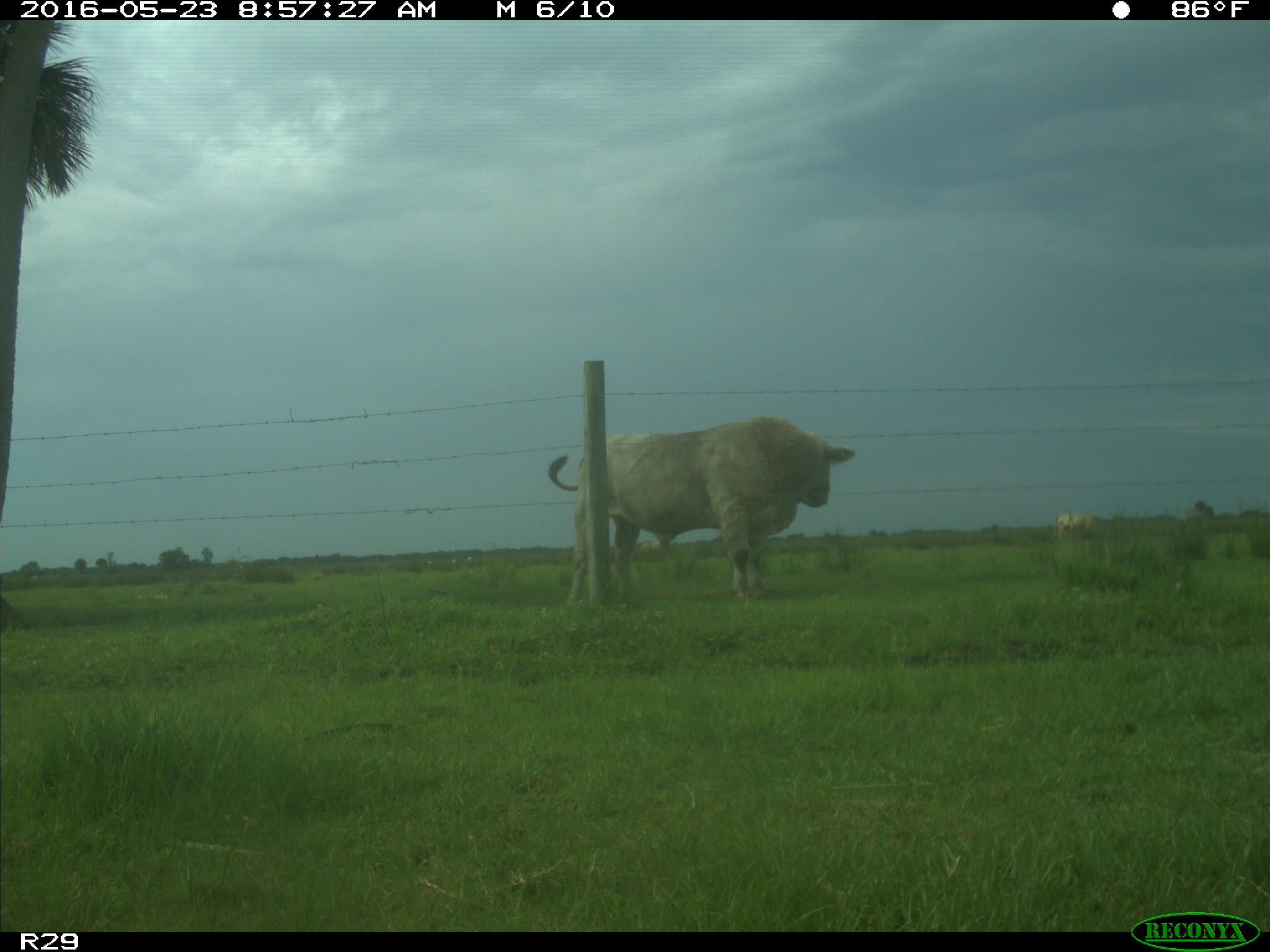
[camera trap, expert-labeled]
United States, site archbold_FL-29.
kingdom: Animalia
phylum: Chordata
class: Mammalia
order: Artiodactyla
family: Bovidae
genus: Bos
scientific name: Bos taurus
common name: domestic cow